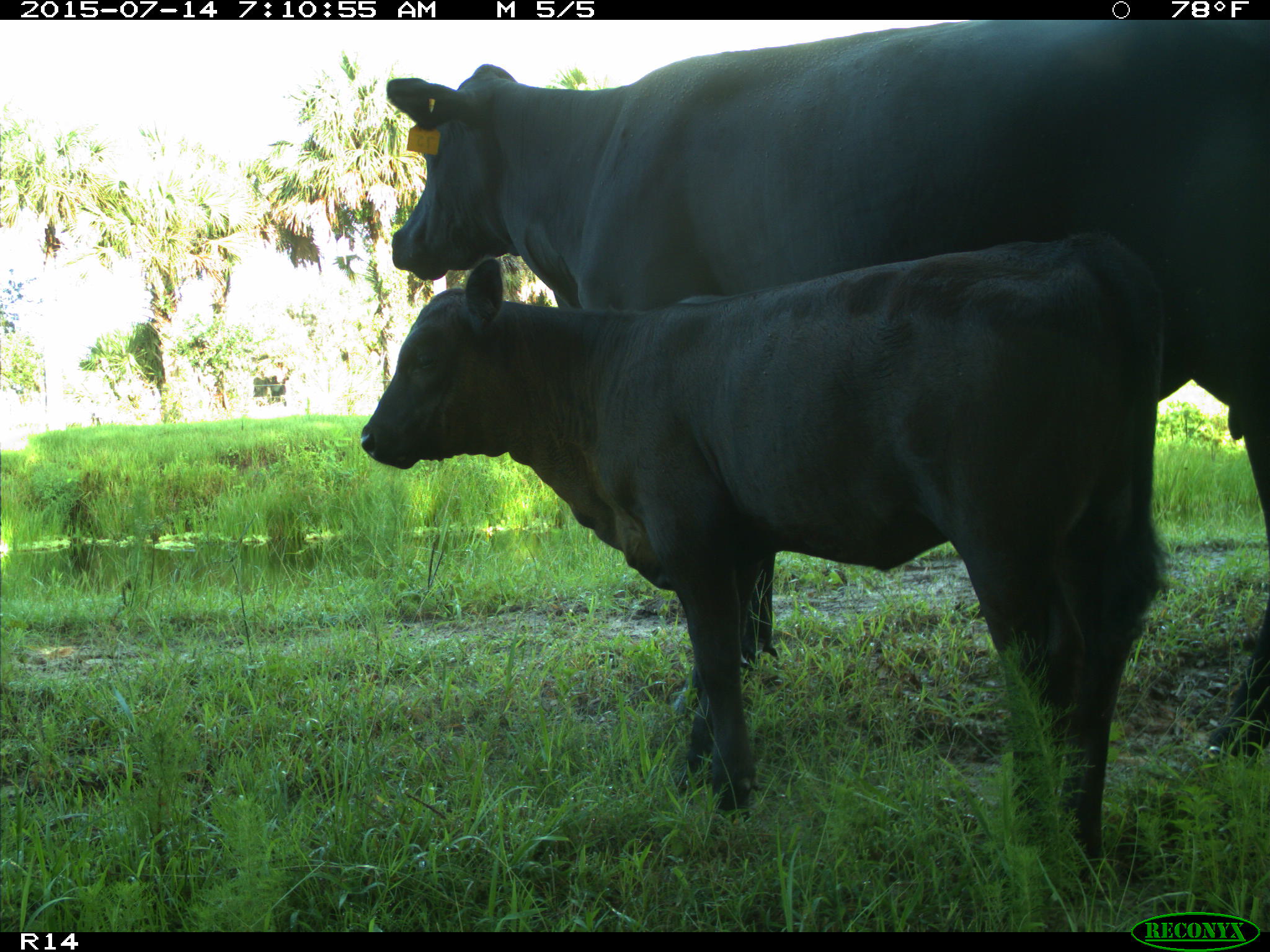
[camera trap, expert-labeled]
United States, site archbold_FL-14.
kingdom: Animalia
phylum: Chordata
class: Mammalia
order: Artiodactyla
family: Bovidae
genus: Bos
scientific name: Bos taurus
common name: domestic cow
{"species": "Bos taurus (domestic cow)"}